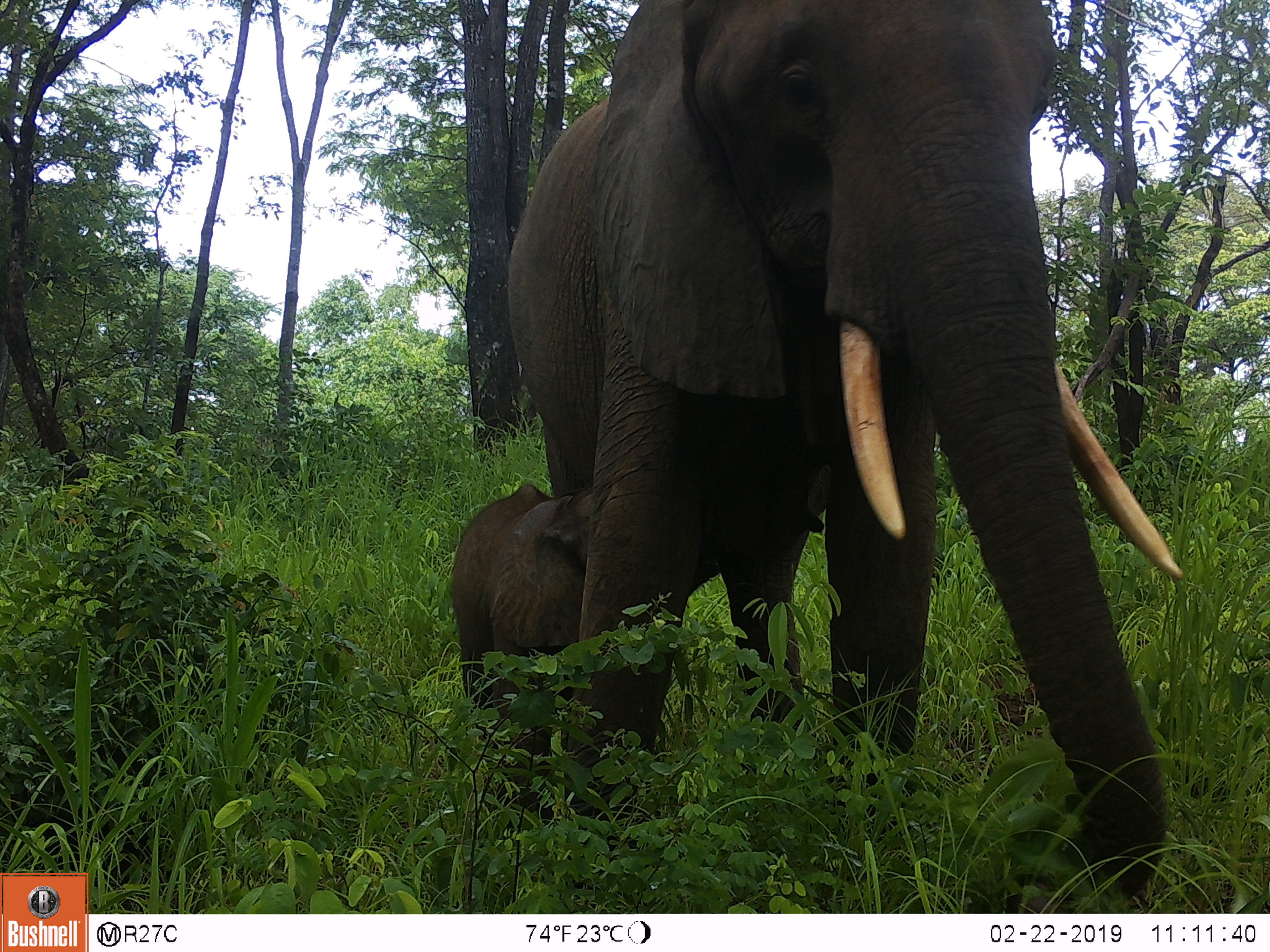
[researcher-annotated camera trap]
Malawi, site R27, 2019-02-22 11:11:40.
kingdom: Animalia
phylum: Chordata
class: Mammalia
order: Proboscidea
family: Elephantidae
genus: Loxodonta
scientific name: Loxodonta africana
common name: african savanna elephant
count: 2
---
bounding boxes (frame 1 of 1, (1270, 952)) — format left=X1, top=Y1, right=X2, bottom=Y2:
african savanna elephant: left=501, top=0, right=1206, bottom=893; left=430, top=450, right=710, bottom=807